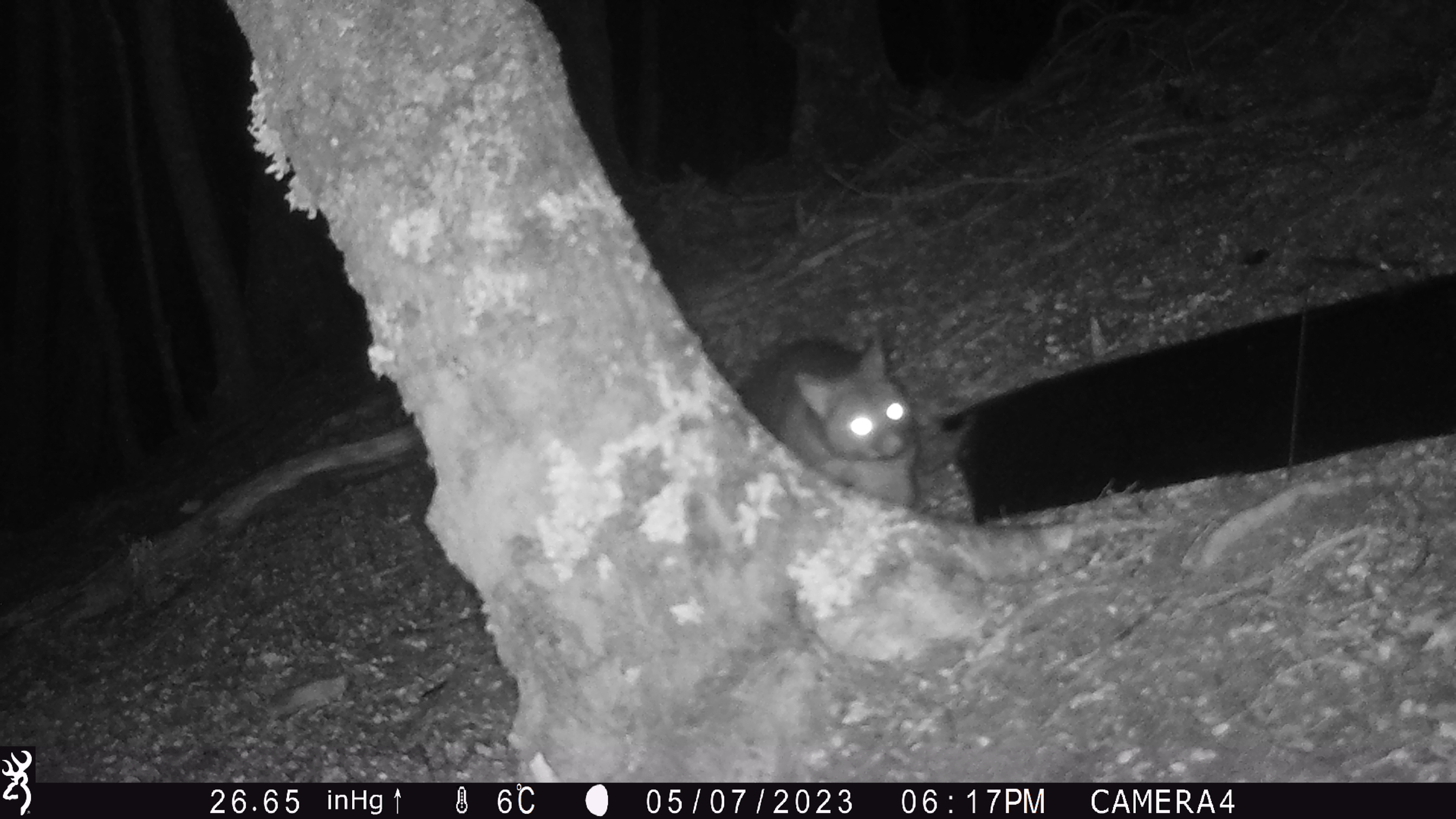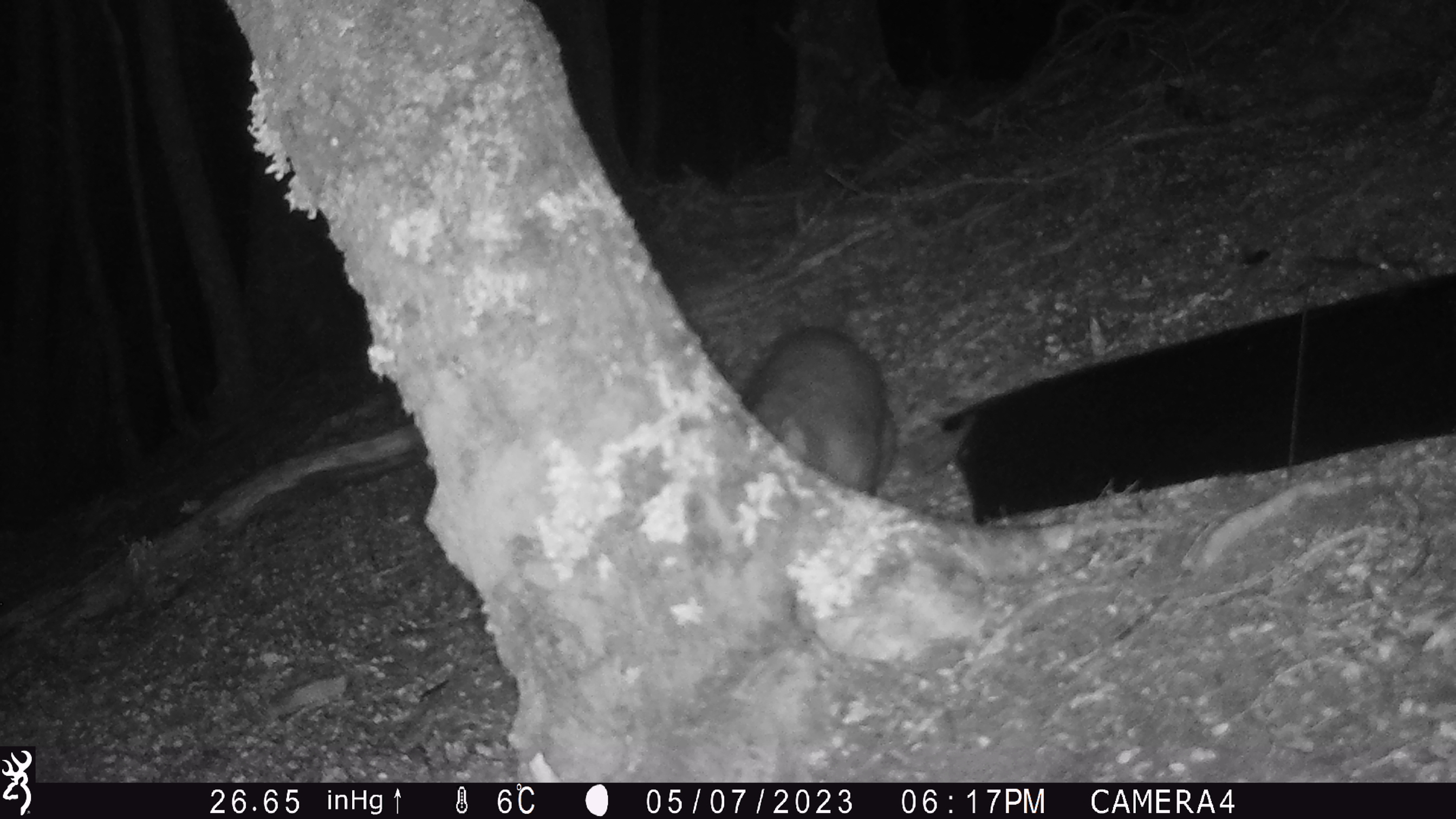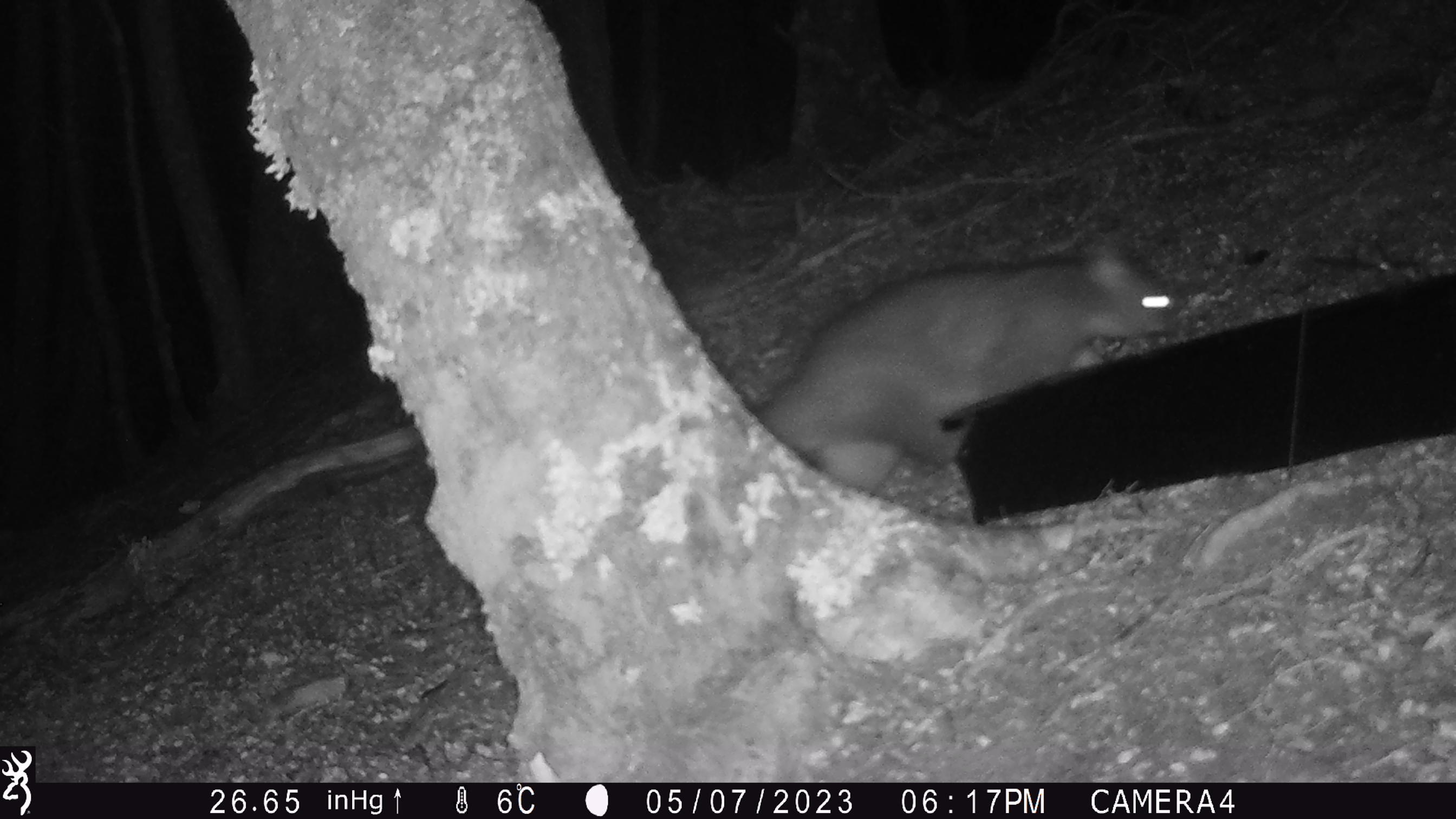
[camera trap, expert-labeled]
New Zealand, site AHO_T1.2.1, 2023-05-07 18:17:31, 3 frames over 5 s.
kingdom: Animalia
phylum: Chordata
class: Mammalia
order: Carnivora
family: Mustelidae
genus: Mustela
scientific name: Mustela erminea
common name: stoat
Stoat (Mustela erminea).